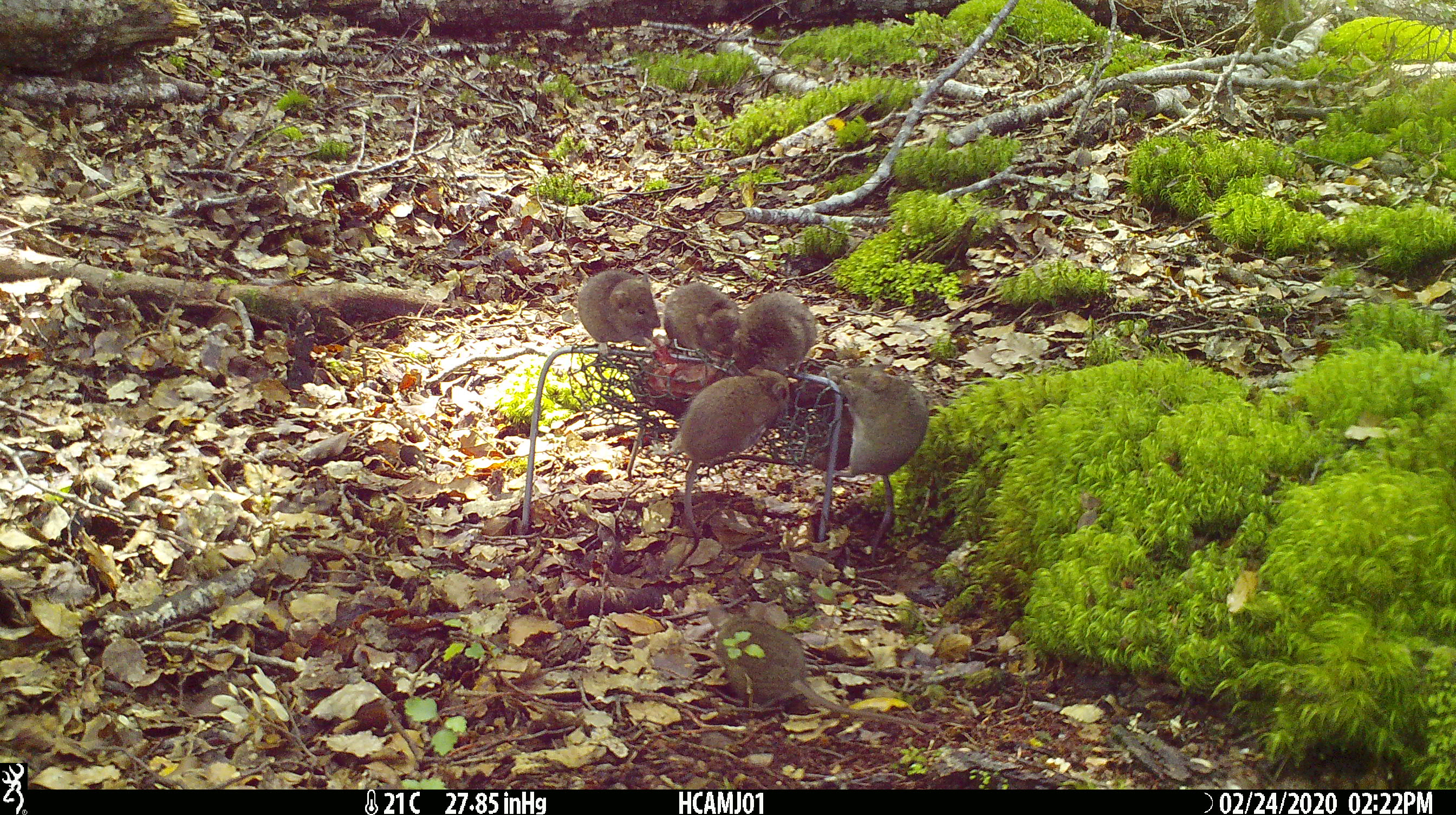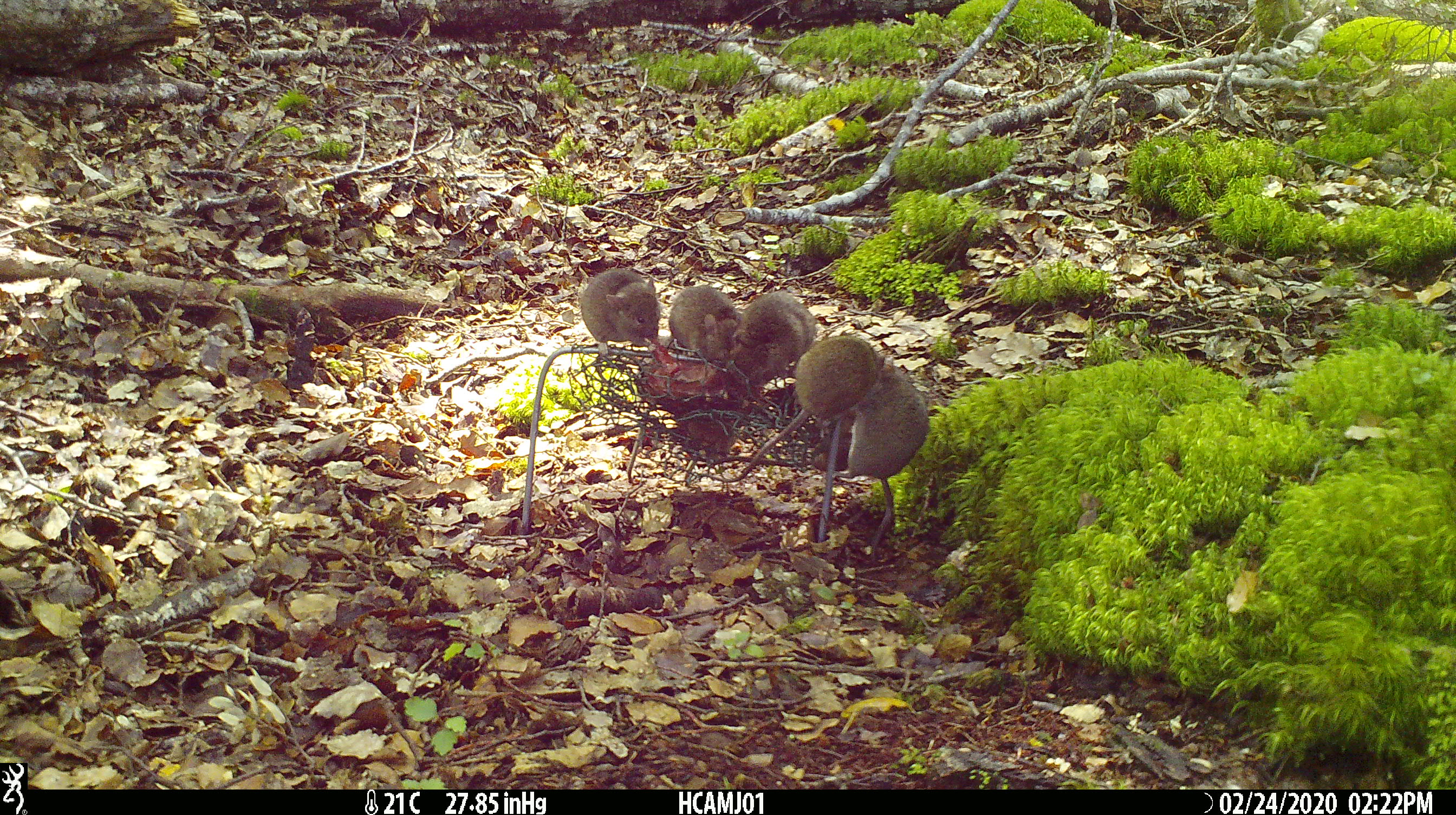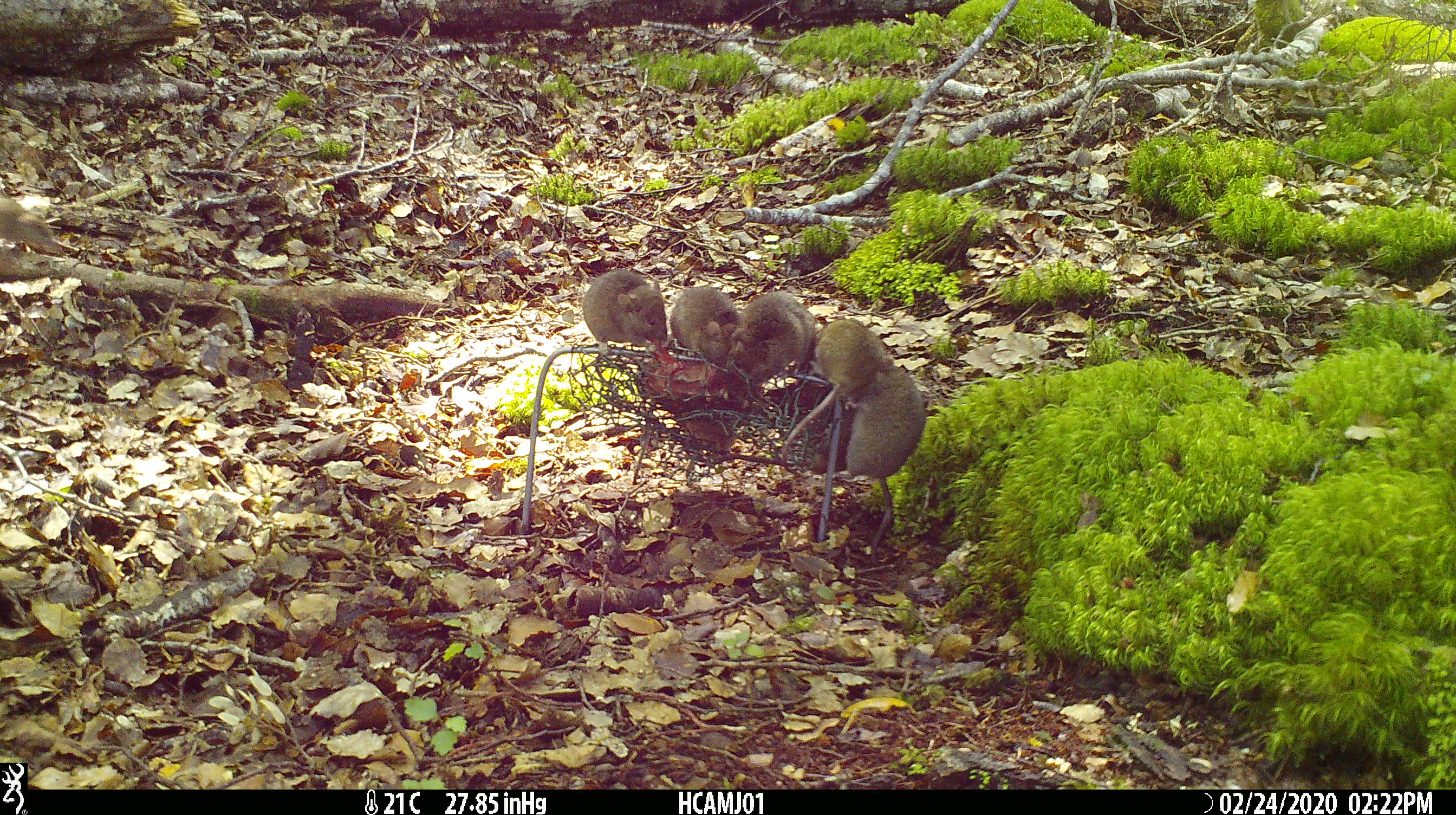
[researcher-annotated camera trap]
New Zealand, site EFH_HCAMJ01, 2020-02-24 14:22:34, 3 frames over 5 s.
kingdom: Animalia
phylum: Chordata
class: Mammalia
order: Rodentia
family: Muridae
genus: Mus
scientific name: Mus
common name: mouse